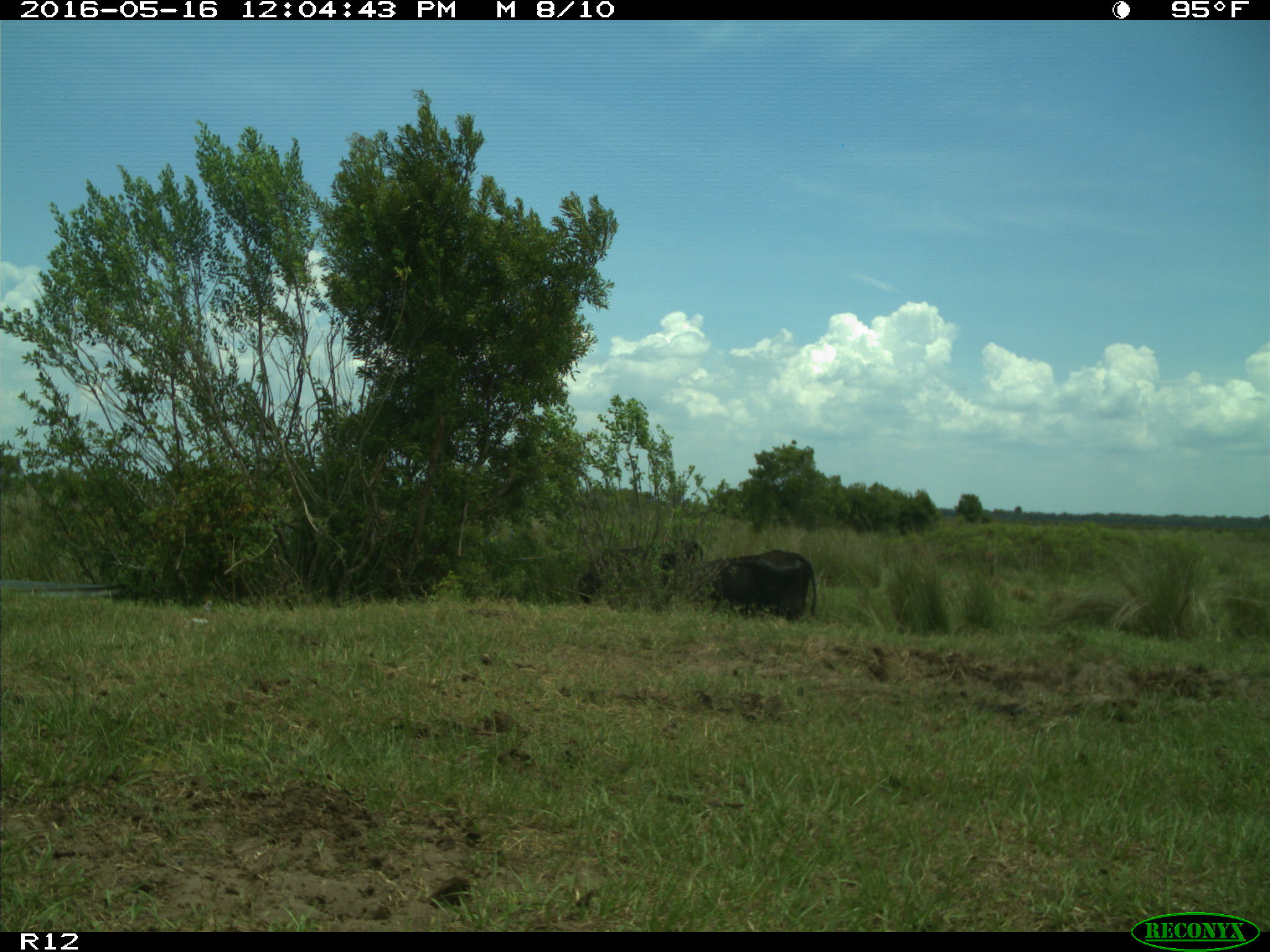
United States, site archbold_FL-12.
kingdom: Animalia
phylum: Chordata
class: Mammalia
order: Artiodactyla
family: Bovidae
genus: Bos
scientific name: Bos taurus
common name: domestic cow